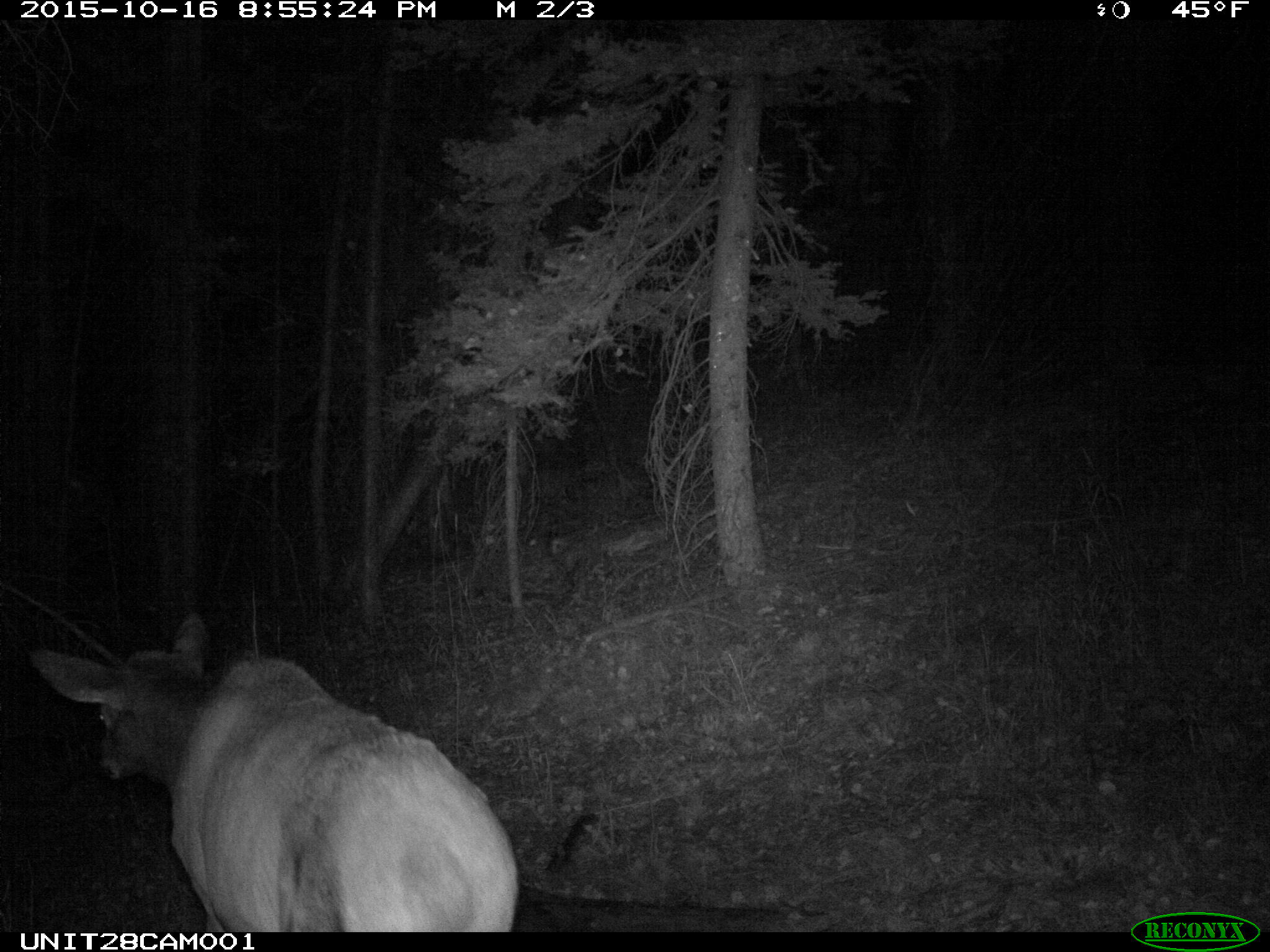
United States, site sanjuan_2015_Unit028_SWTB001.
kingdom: Animalia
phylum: Chordata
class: Mammalia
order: Artiodactyla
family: Cervidae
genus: Cervus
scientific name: Cervus elaphus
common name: red deer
Cervus elaphus (red deer).